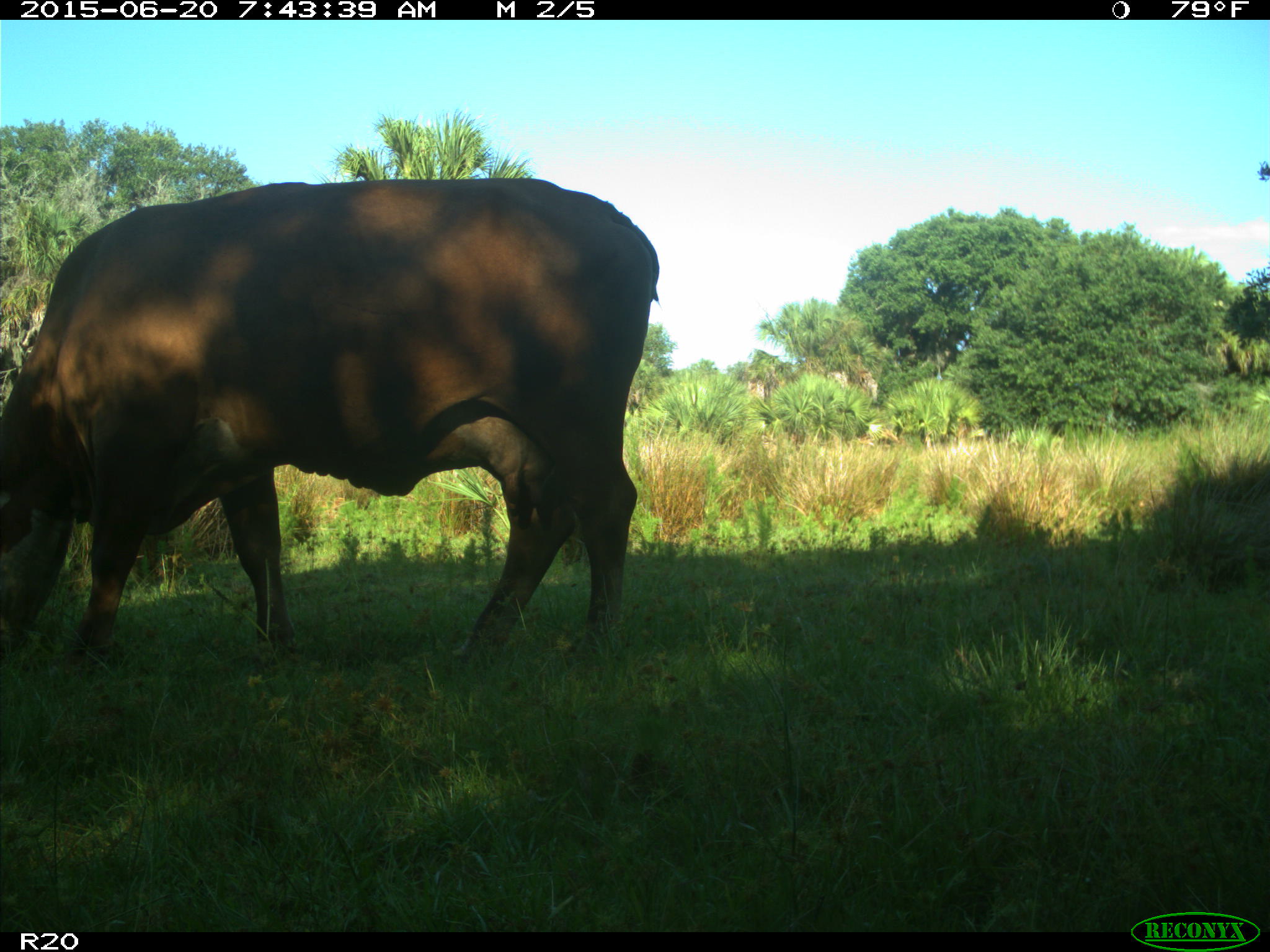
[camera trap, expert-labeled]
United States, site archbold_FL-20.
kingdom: Animalia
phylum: Chordata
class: Mammalia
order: Artiodactyla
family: Bovidae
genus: Bos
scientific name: Bos taurus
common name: domestic cow